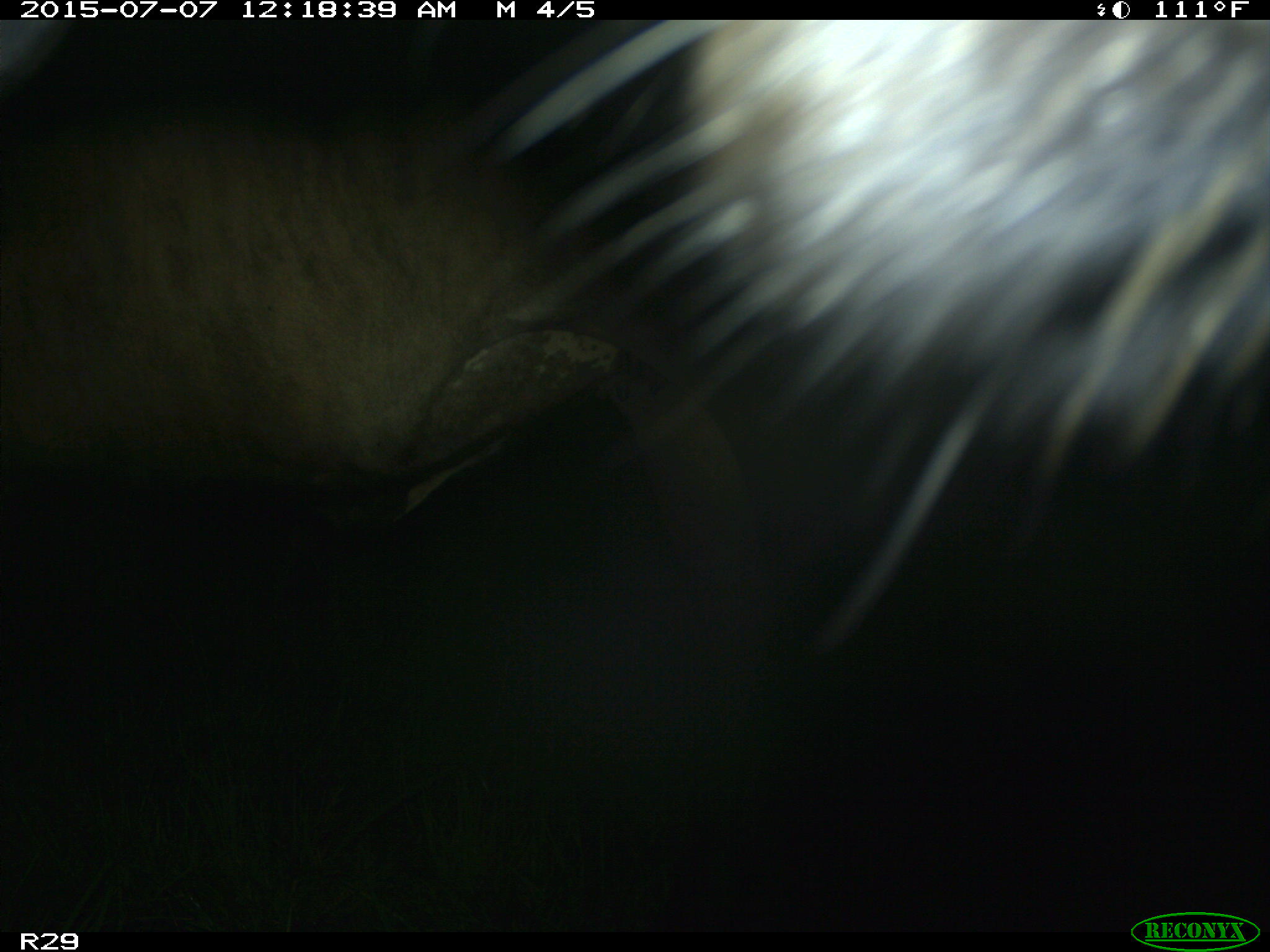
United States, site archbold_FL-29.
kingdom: Animalia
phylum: Chordata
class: Mammalia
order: Artiodactyla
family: Bovidae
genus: Bos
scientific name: Bos taurus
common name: domestic cow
Bos taurus (domestic cow).